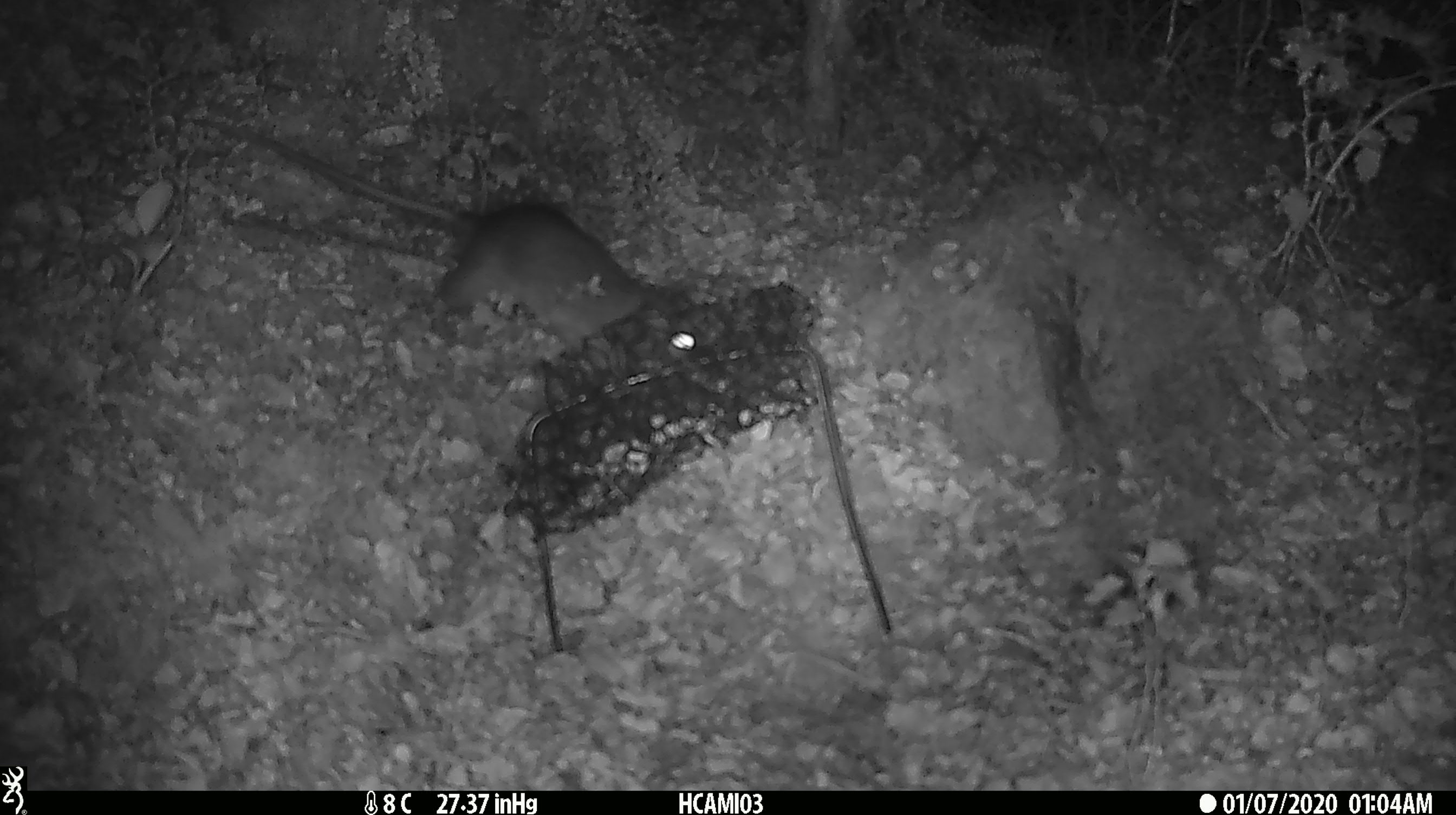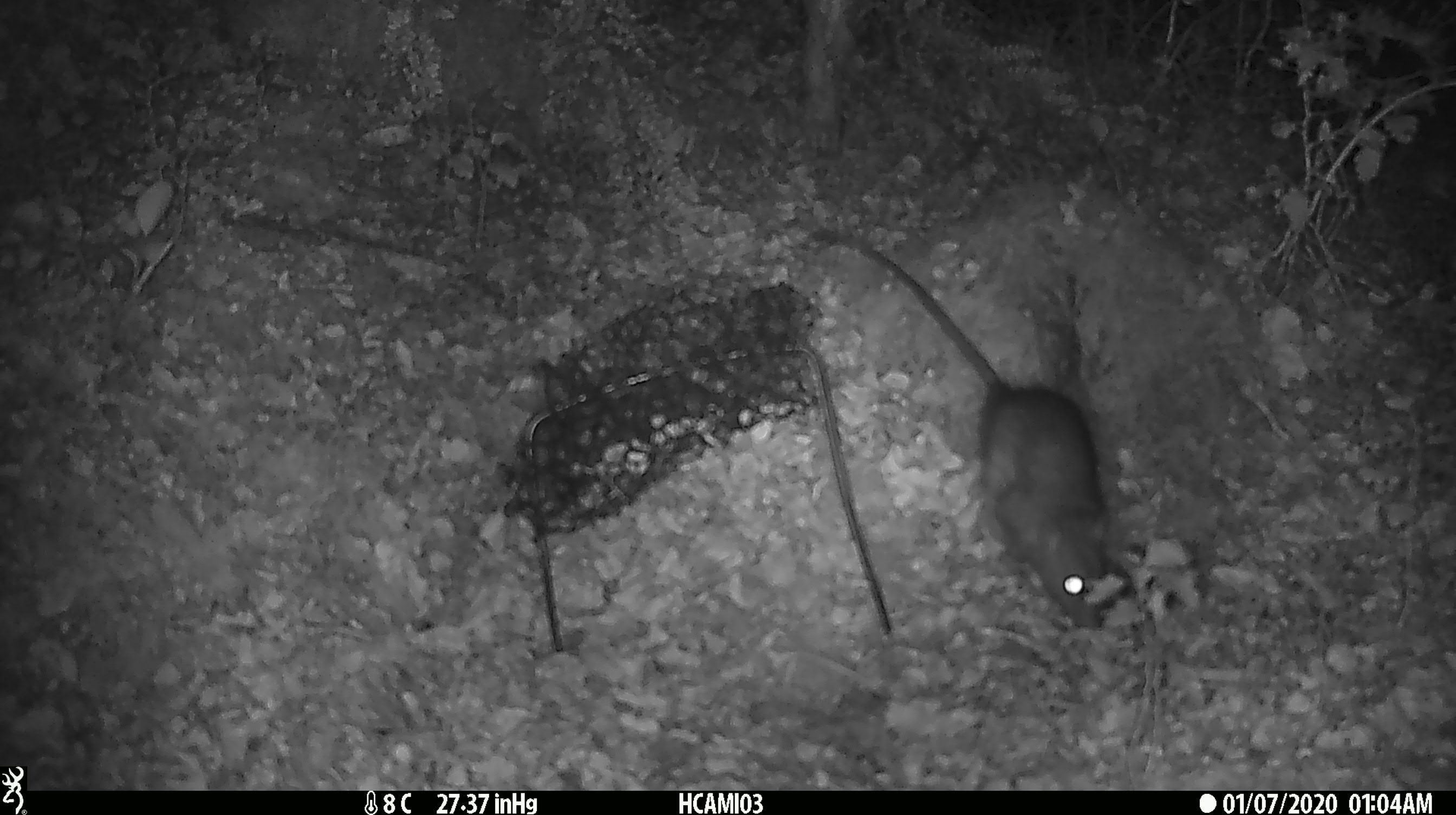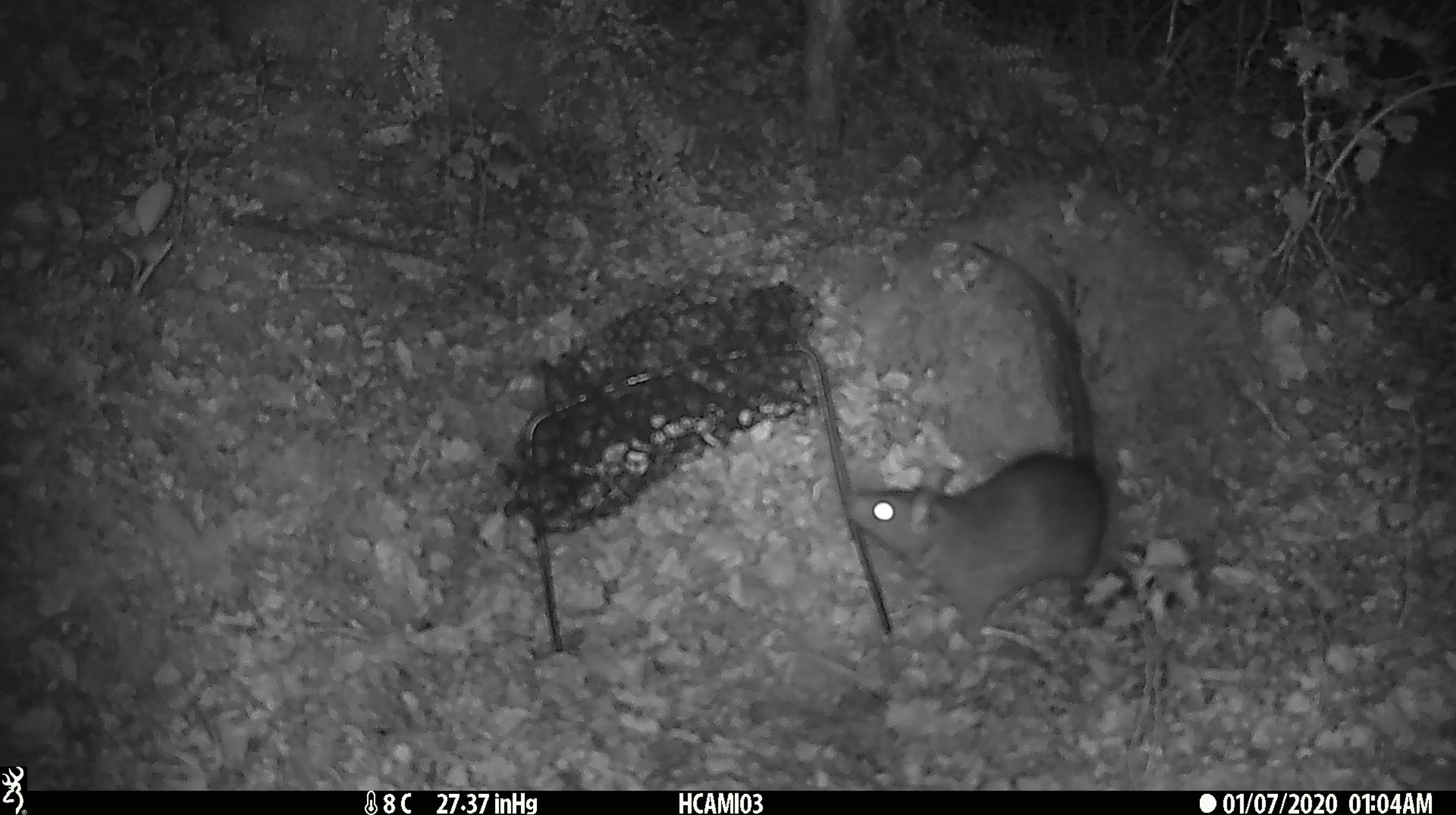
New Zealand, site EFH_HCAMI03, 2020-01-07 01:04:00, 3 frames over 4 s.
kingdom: Animalia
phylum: Chordata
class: Mammalia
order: Rodentia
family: Muridae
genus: Rattus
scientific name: Rattus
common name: rat